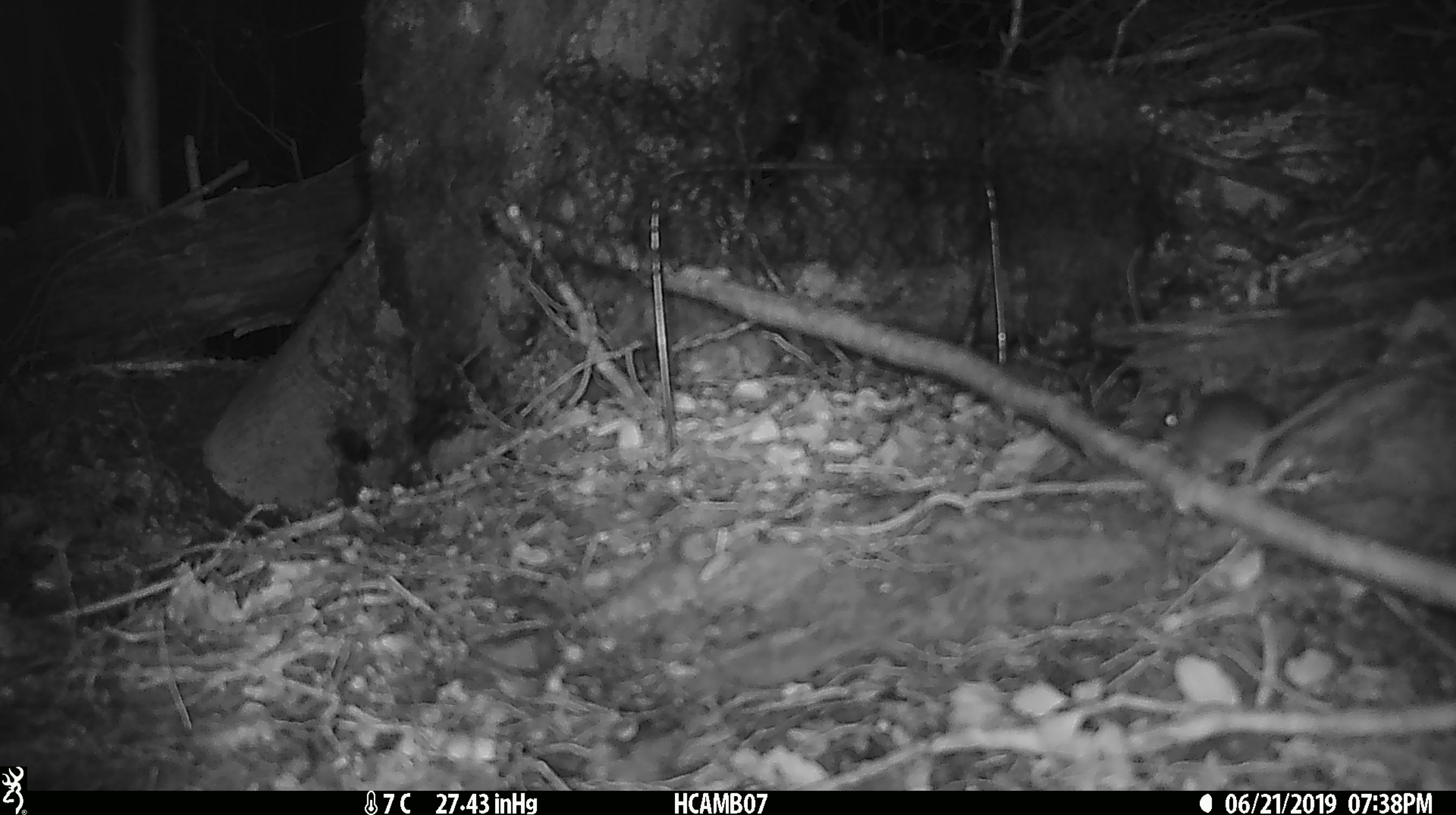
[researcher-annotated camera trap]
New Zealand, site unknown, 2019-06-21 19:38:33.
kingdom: Animalia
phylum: Chordata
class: Mammalia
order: Rodentia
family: Muridae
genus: Mus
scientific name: Mus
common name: mouse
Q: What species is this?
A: Mouse (Mus).